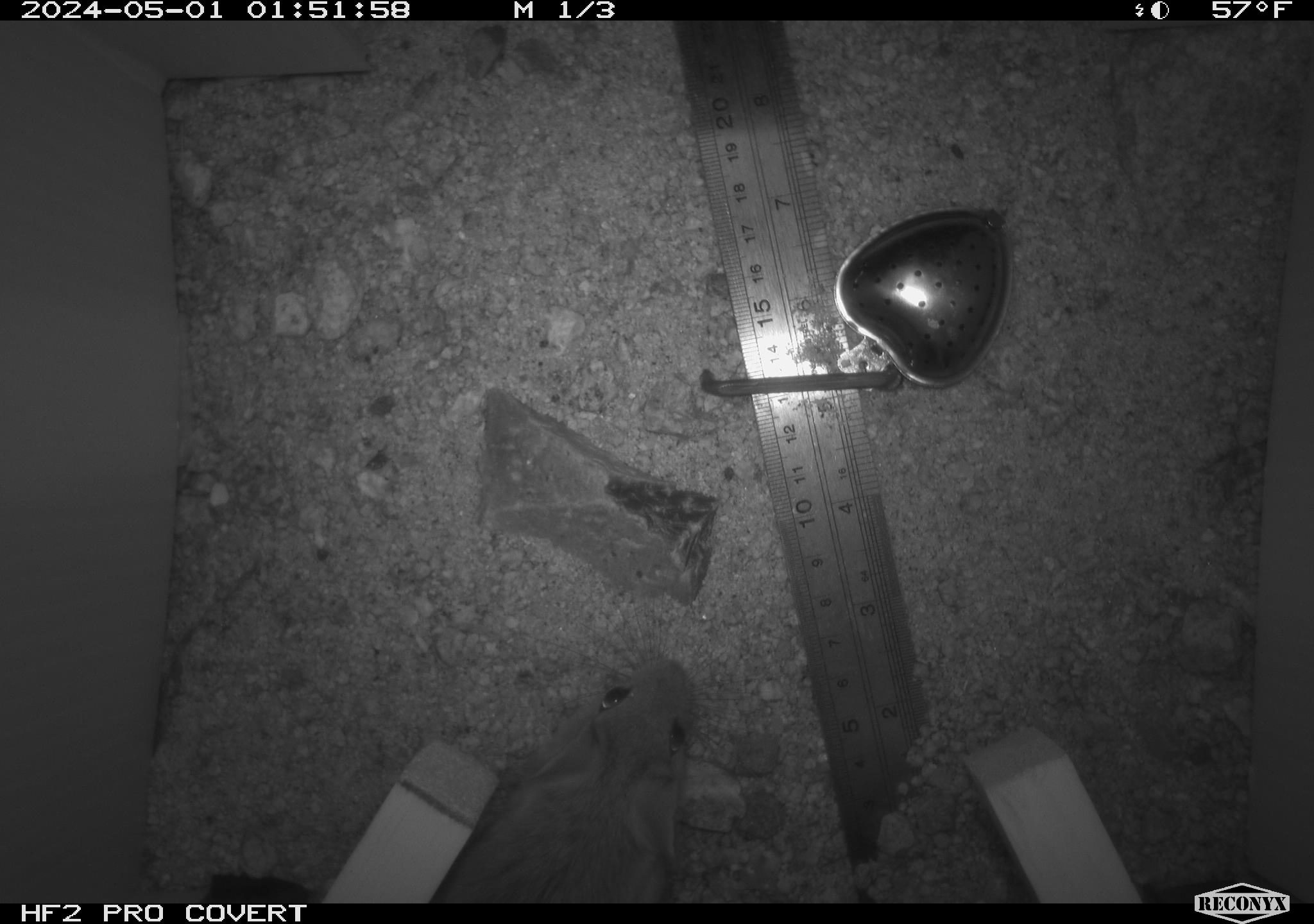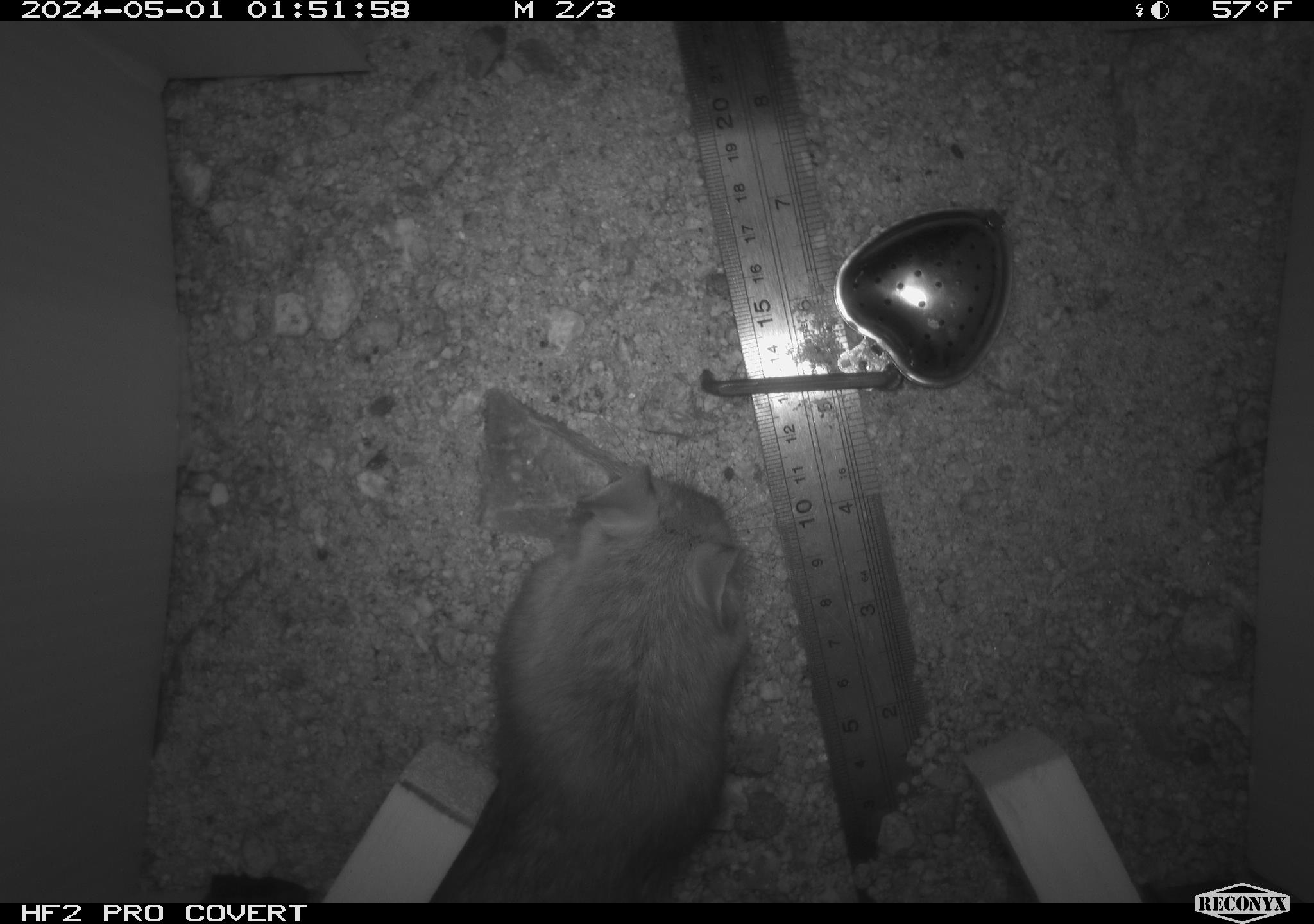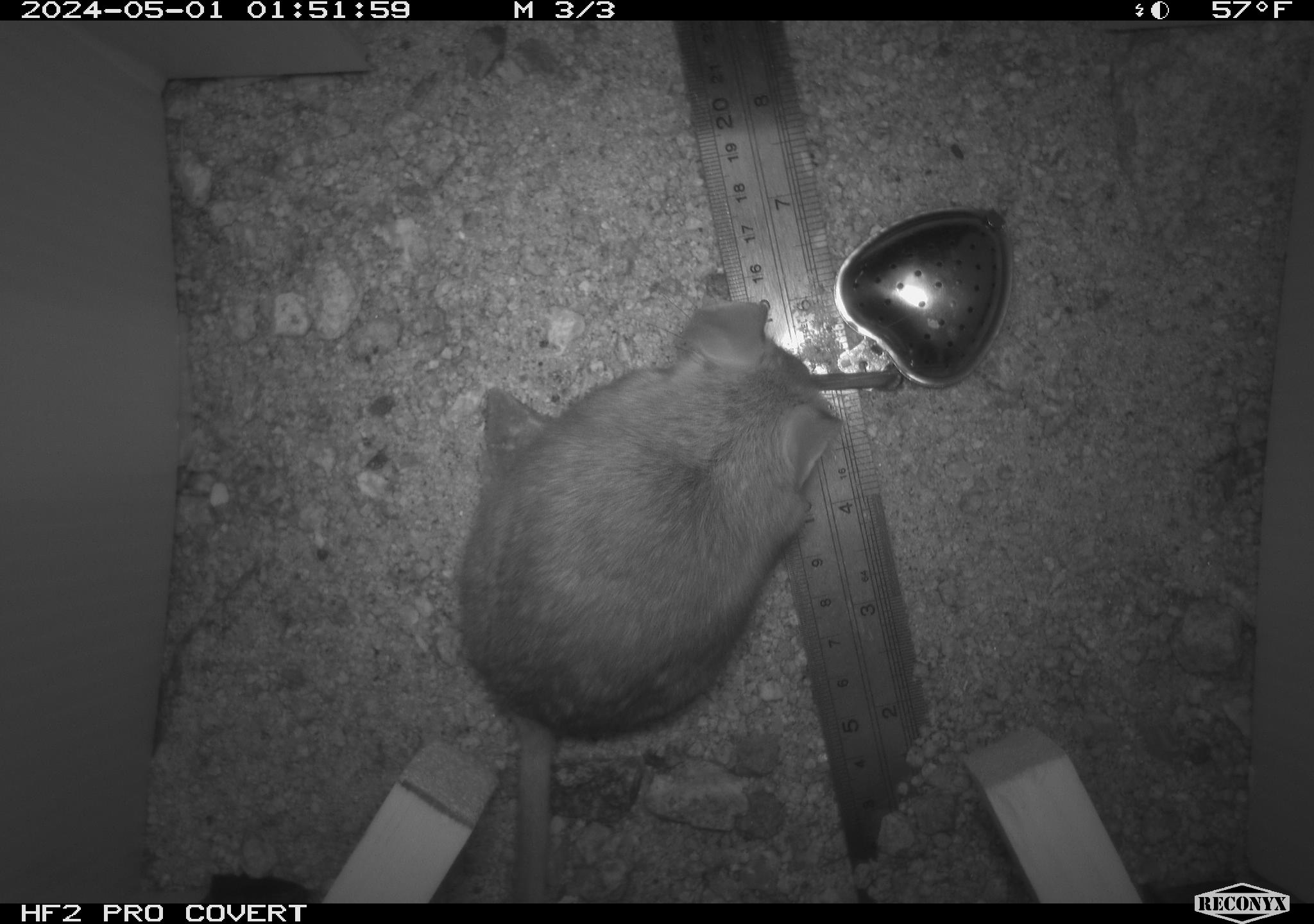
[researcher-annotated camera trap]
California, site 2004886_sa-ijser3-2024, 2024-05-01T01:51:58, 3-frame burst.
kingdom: Animalia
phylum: Chordata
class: Mammalia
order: Rodentia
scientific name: Rodentia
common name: woodrat or rat or mouse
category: woodrat or rat or mouse species